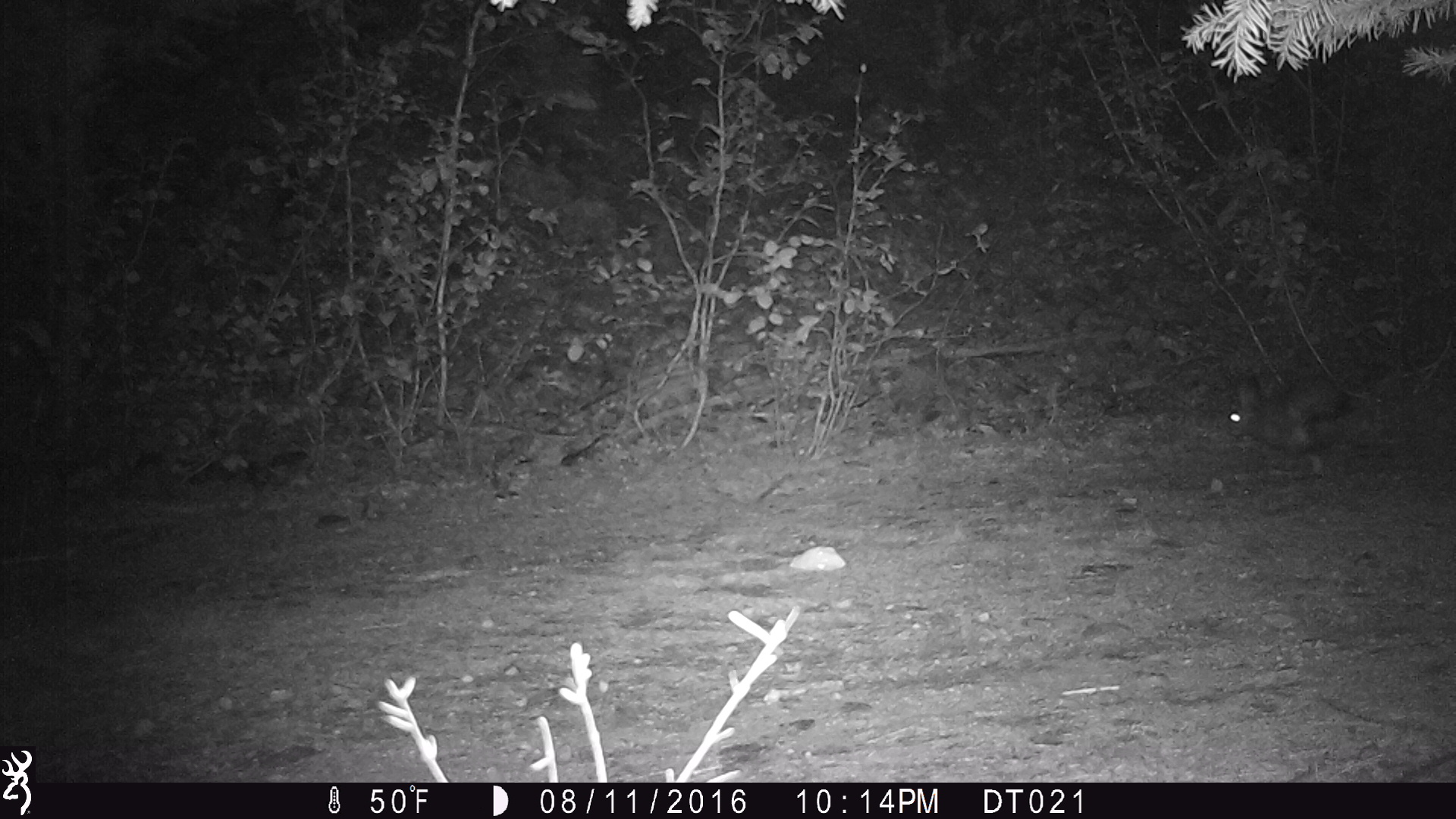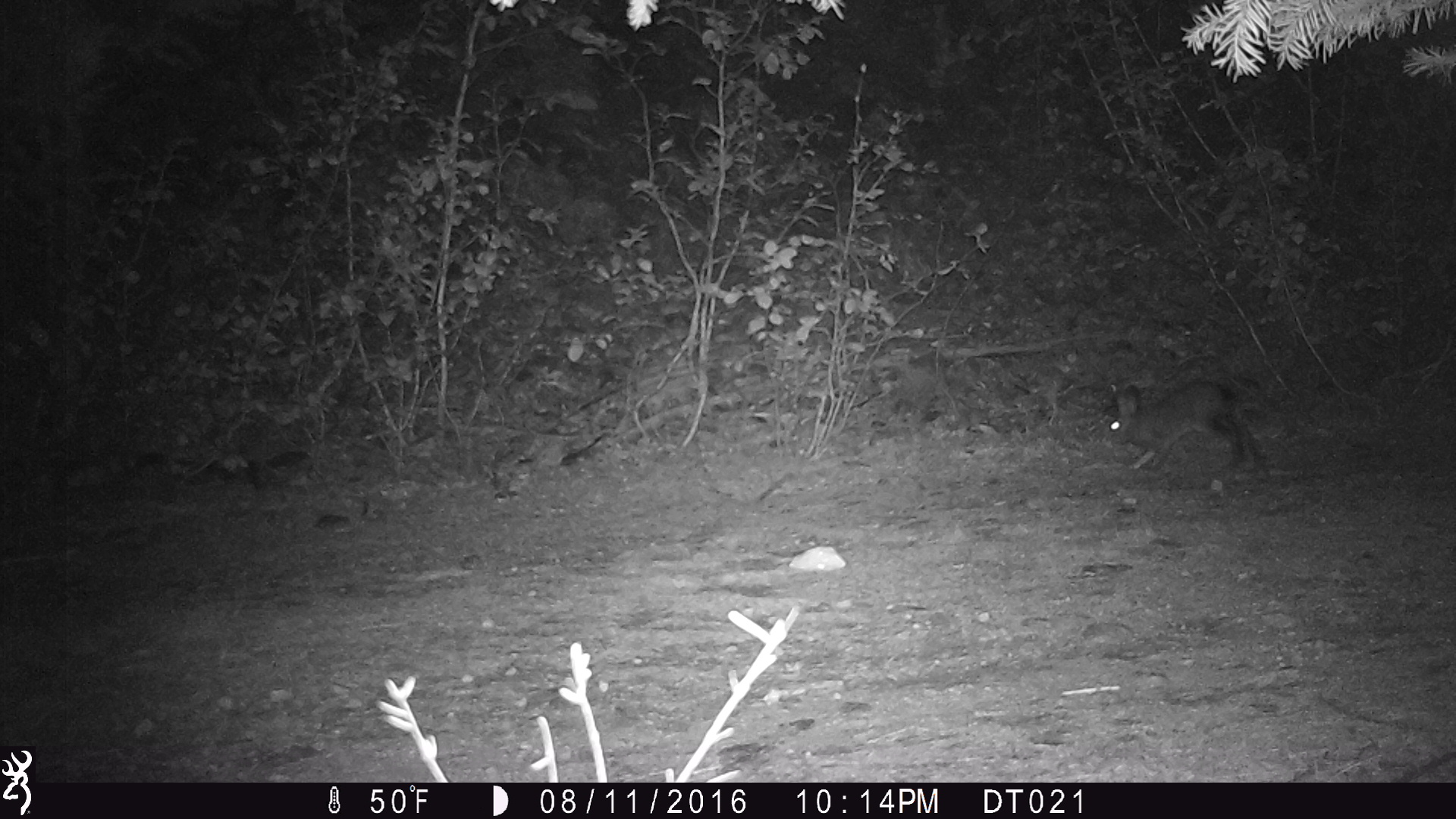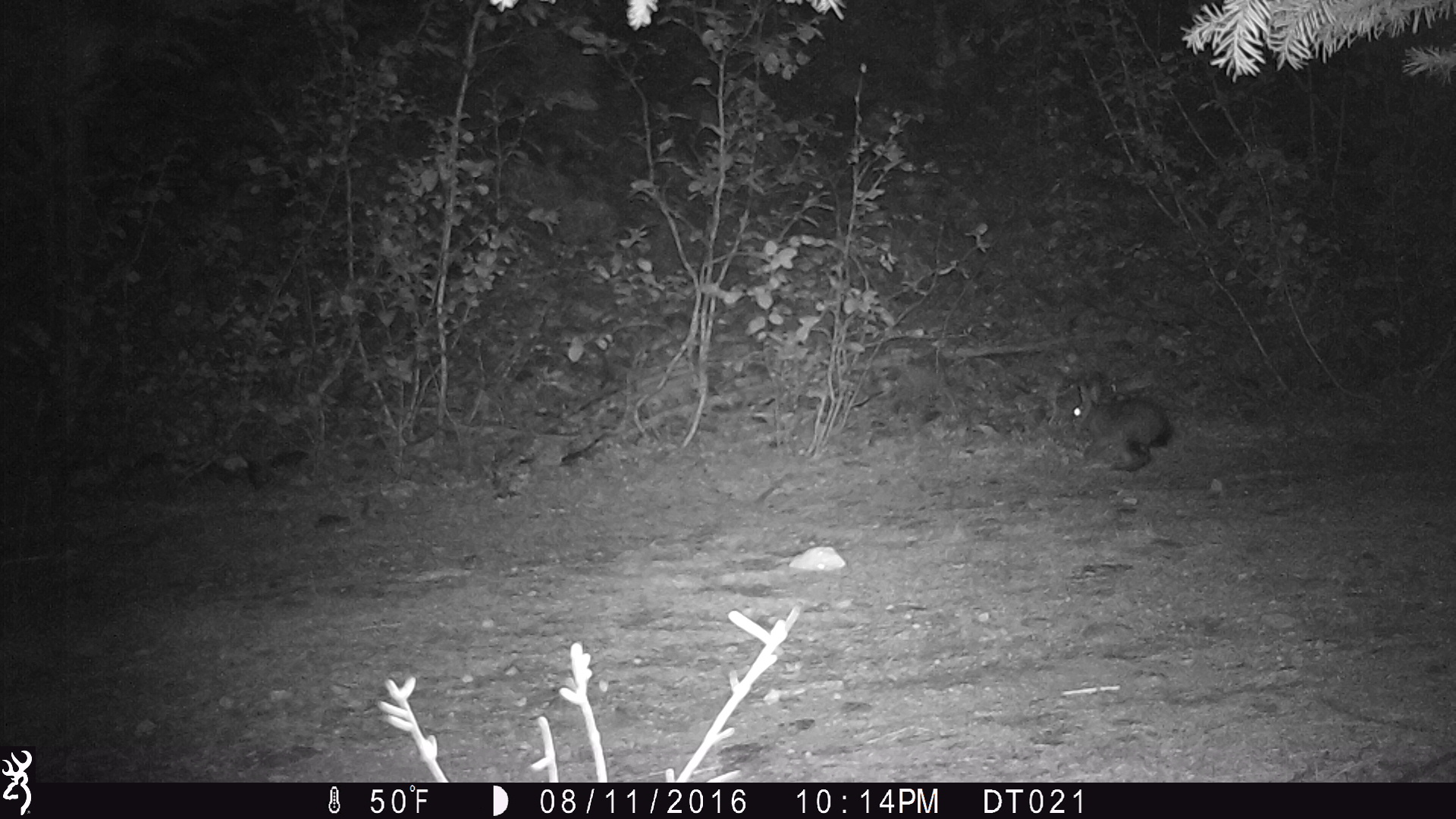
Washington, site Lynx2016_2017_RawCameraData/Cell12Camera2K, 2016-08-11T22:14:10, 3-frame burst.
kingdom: Animalia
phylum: Chordata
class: Mammalia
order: Lagomorpha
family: Leporidae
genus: Lepus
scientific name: Lepus americanus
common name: snowshoe hare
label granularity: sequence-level